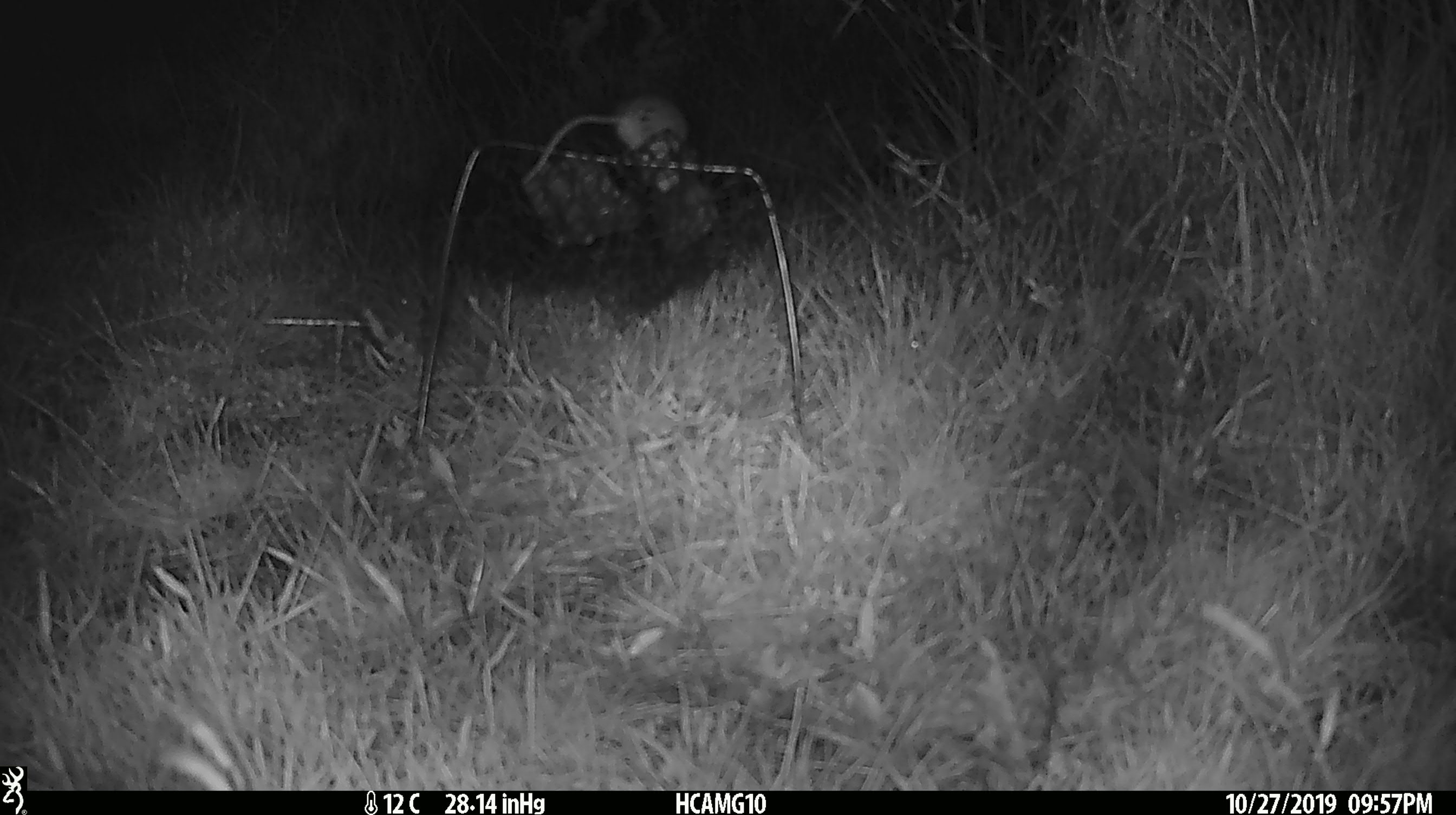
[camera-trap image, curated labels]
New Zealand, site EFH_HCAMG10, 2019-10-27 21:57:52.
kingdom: Animalia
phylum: Chordata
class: Mammalia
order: Rodentia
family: Muridae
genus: Mus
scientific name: Mus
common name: mouse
Mouse (Mus).